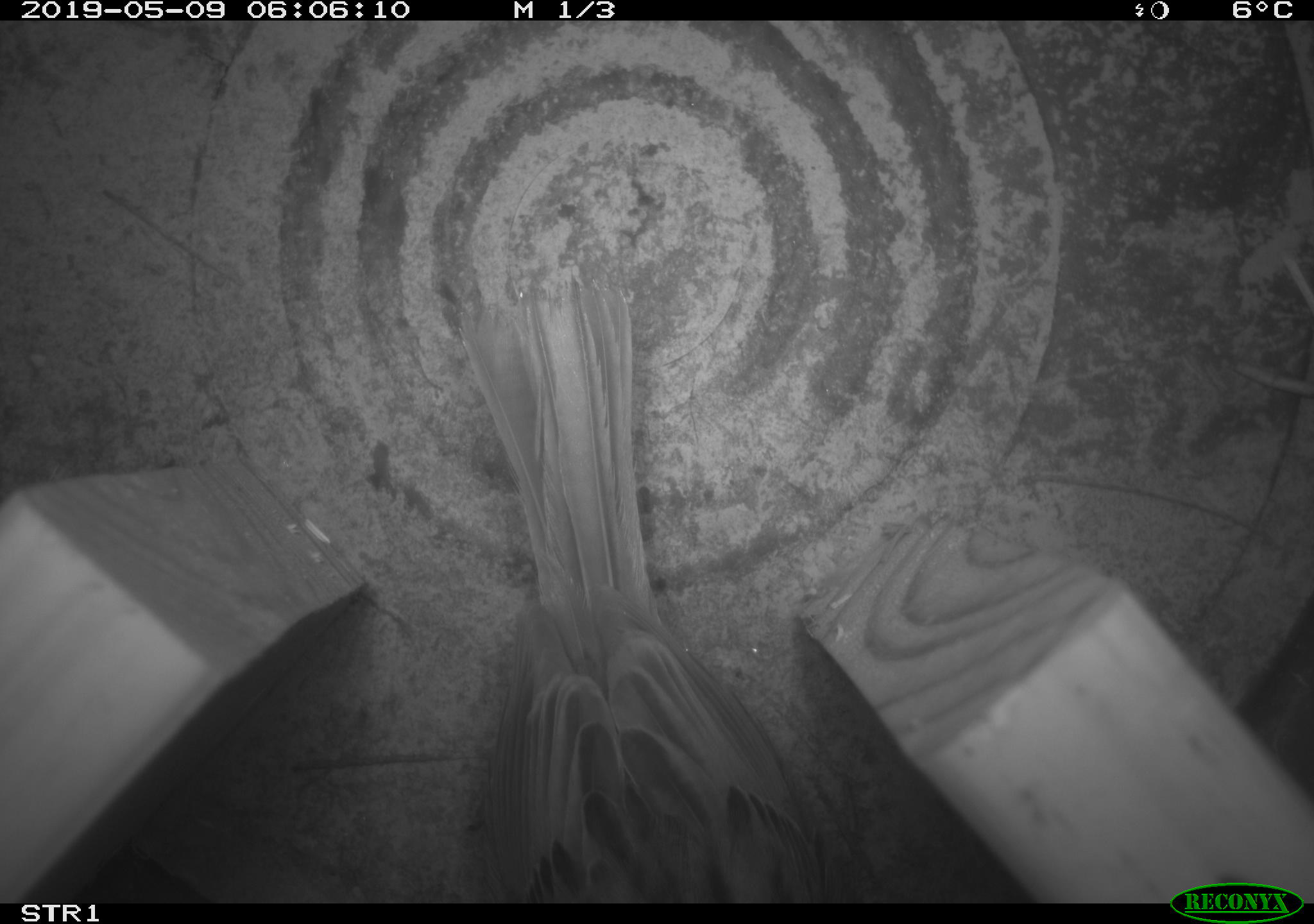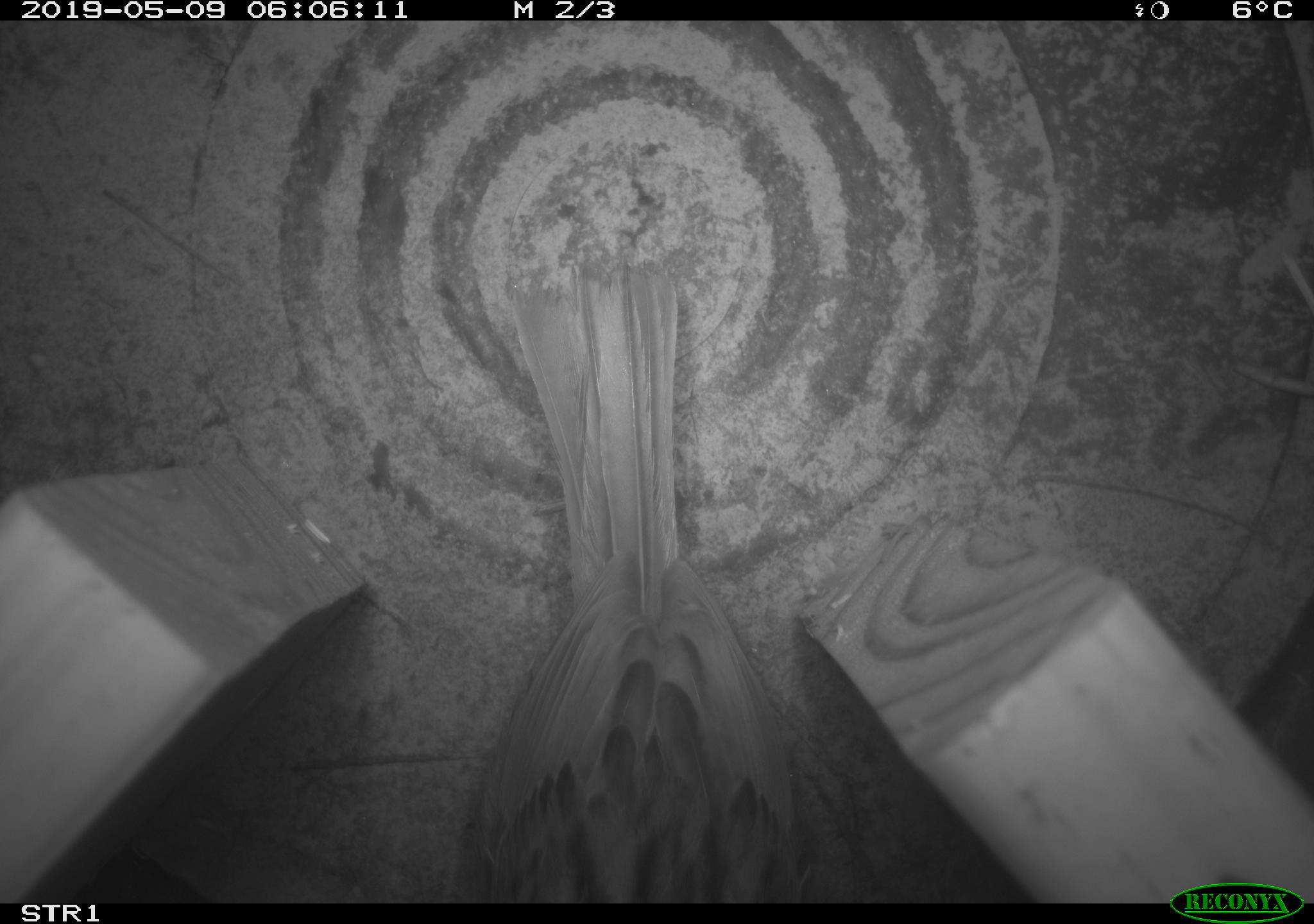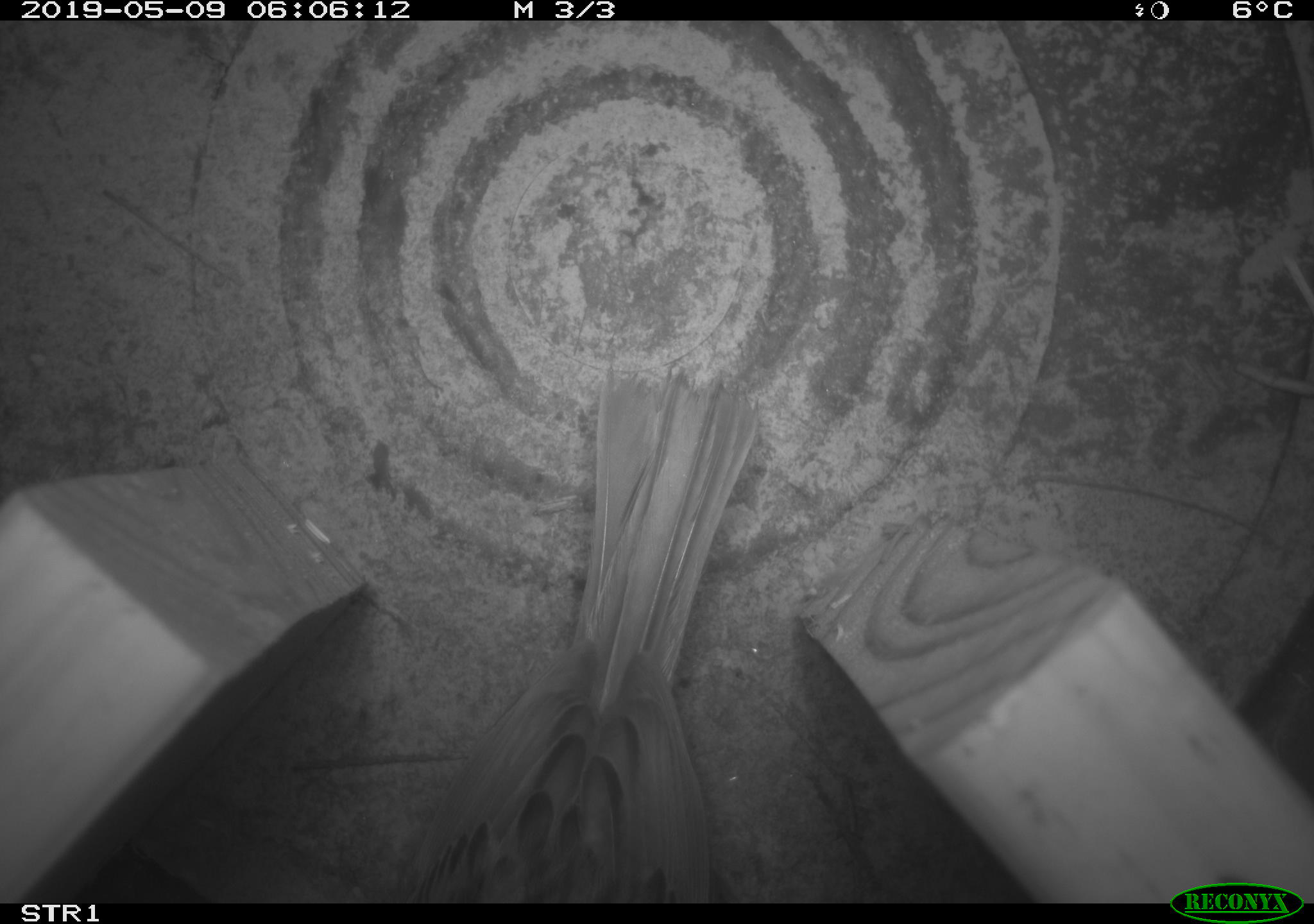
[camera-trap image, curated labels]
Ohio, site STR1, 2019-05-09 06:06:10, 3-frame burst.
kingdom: Animalia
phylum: Chordata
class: Aves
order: Passeriformes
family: Passerellidae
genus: Melospiza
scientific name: Melospiza melodia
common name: song sparrow